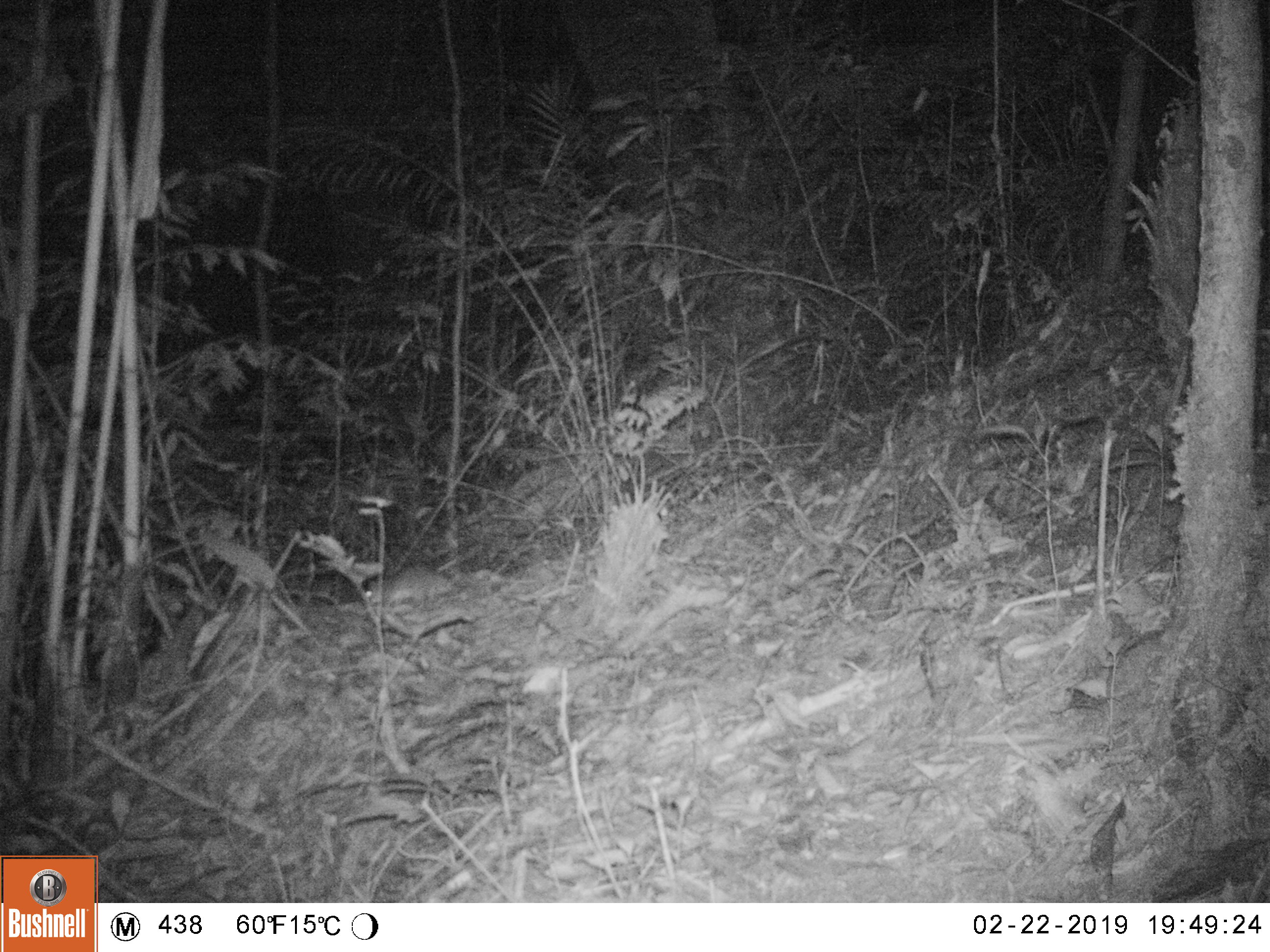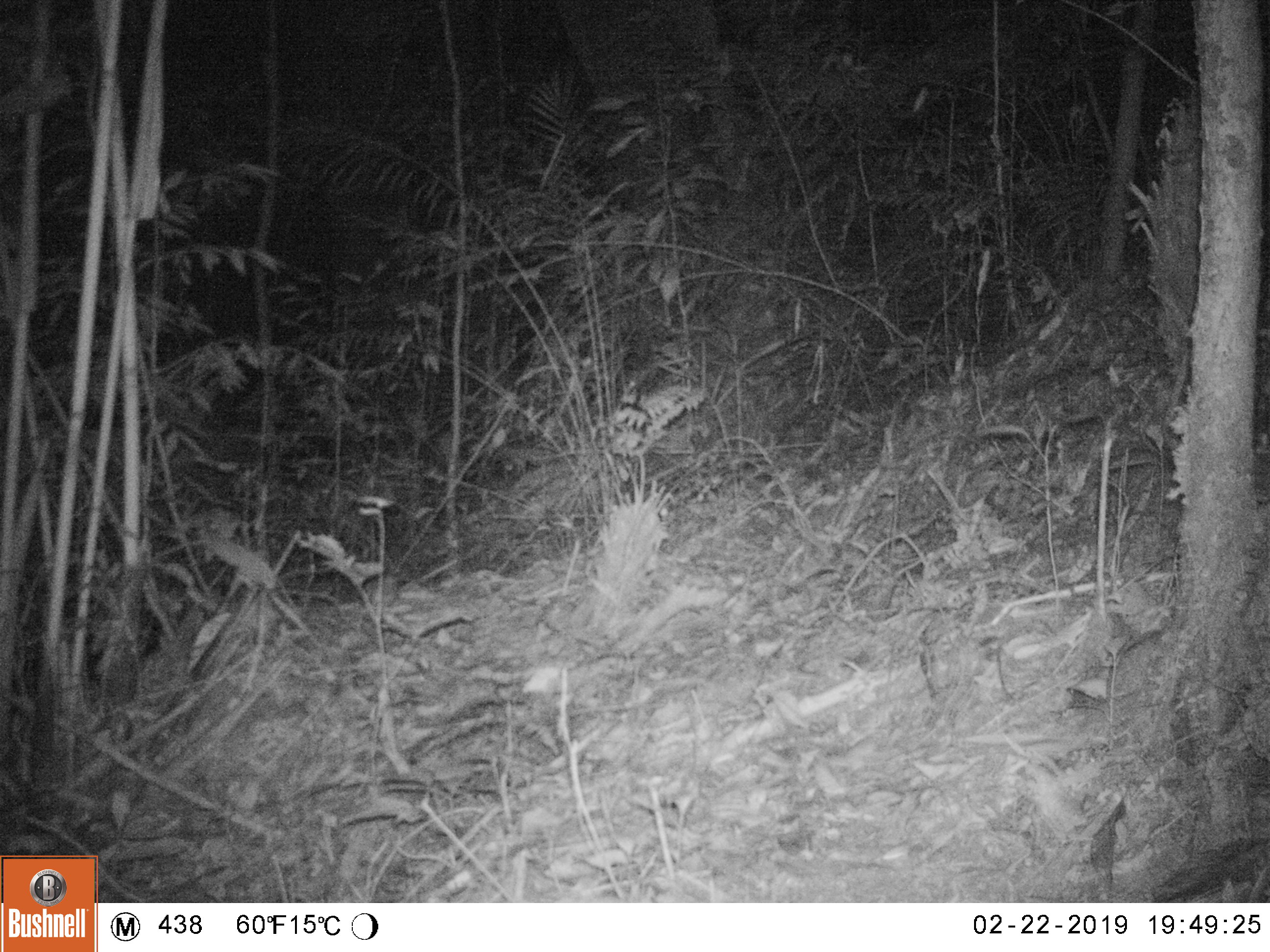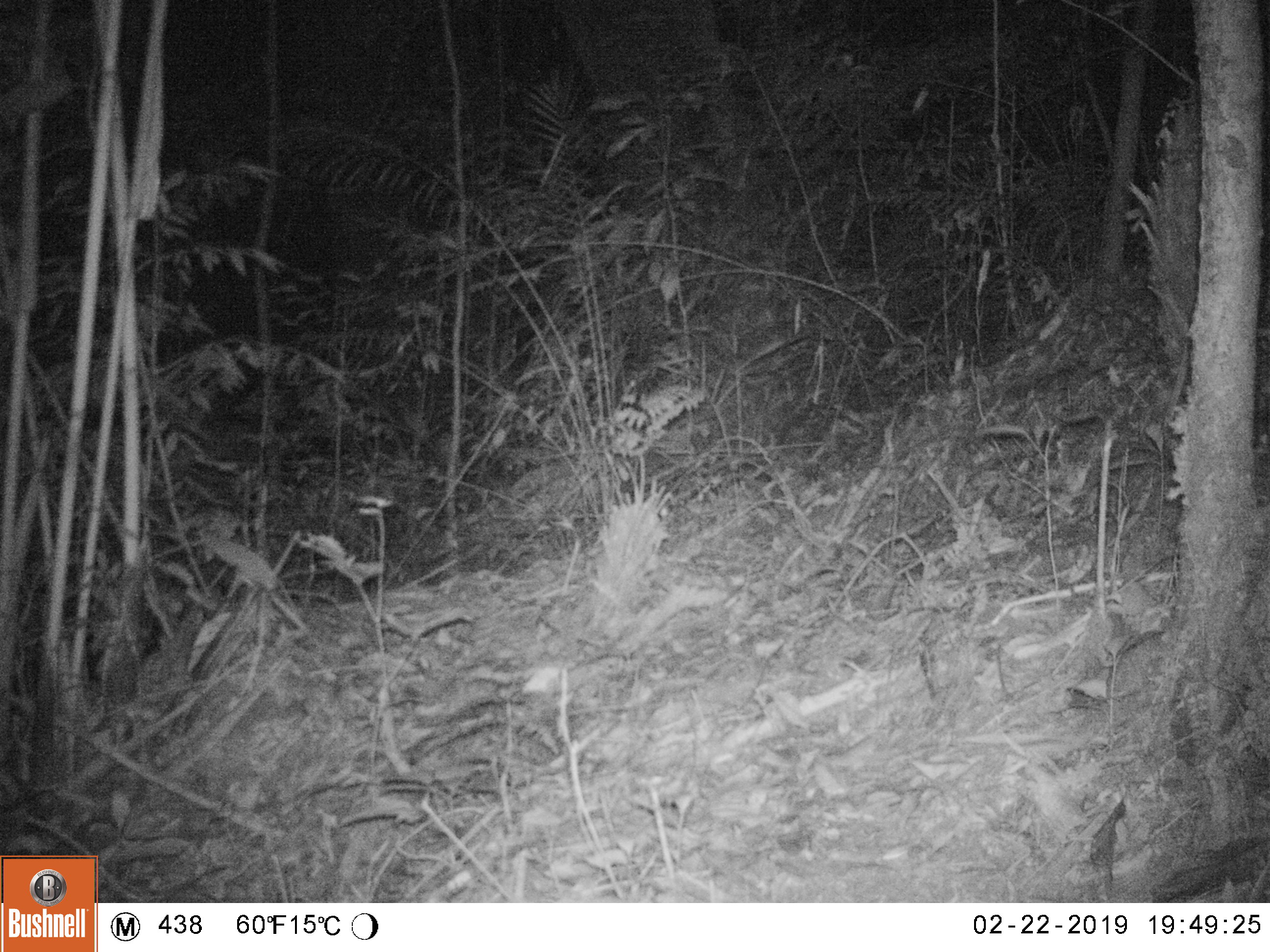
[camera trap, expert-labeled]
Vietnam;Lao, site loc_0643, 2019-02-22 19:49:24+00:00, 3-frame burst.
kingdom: Animalia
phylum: Chordata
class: Mammalia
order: Rodentia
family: Muridae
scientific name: Muridae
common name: old-world mice and rats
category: unidentified murid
Unidentified murid (old-world mice and rats) (Muridae). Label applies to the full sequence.